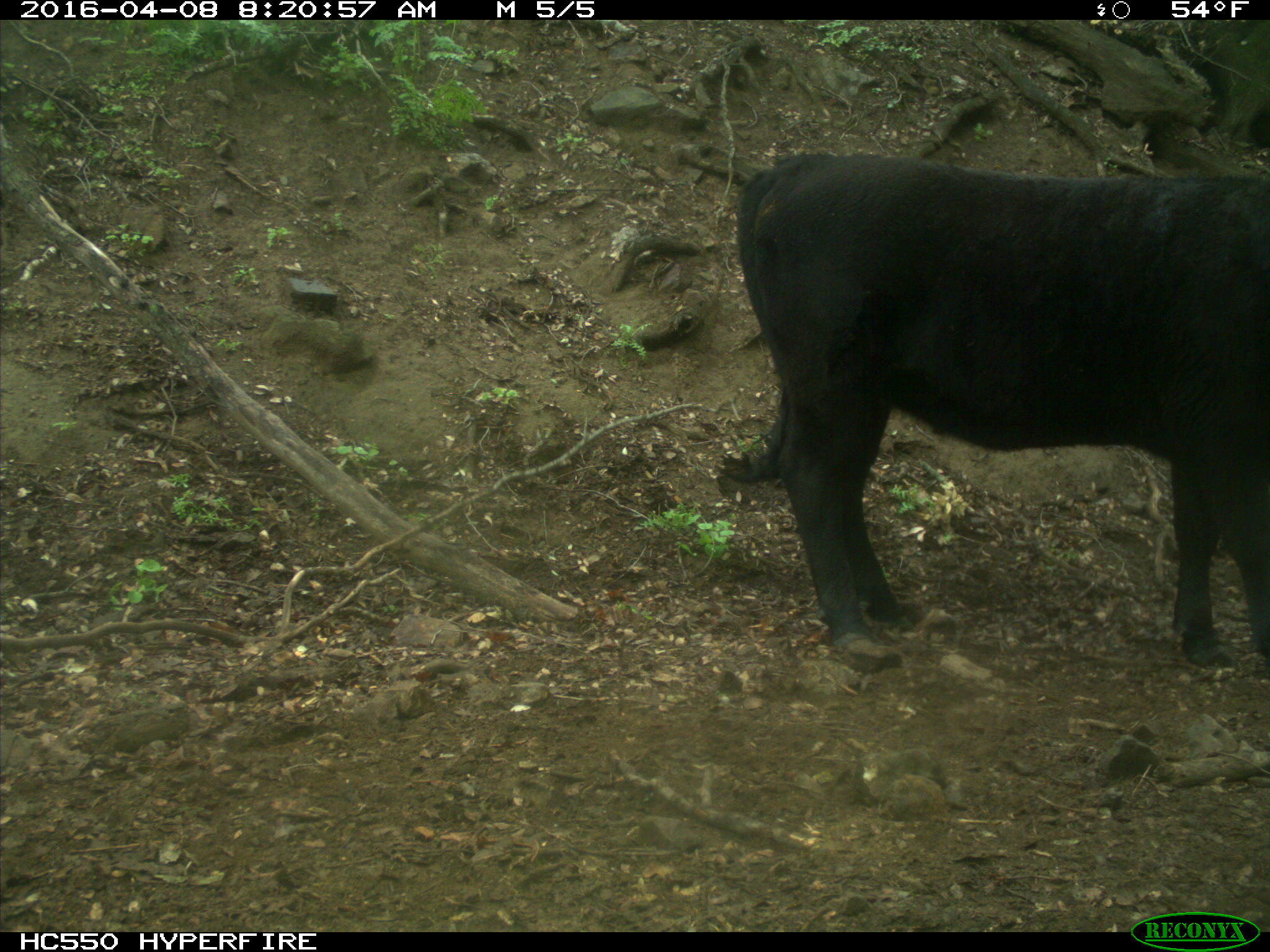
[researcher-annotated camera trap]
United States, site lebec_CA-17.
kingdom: Animalia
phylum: Chordata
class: Mammalia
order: Artiodactyla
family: Bovidae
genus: Bos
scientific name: Bos taurus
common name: domestic cow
Bos taurus (domestic cow).